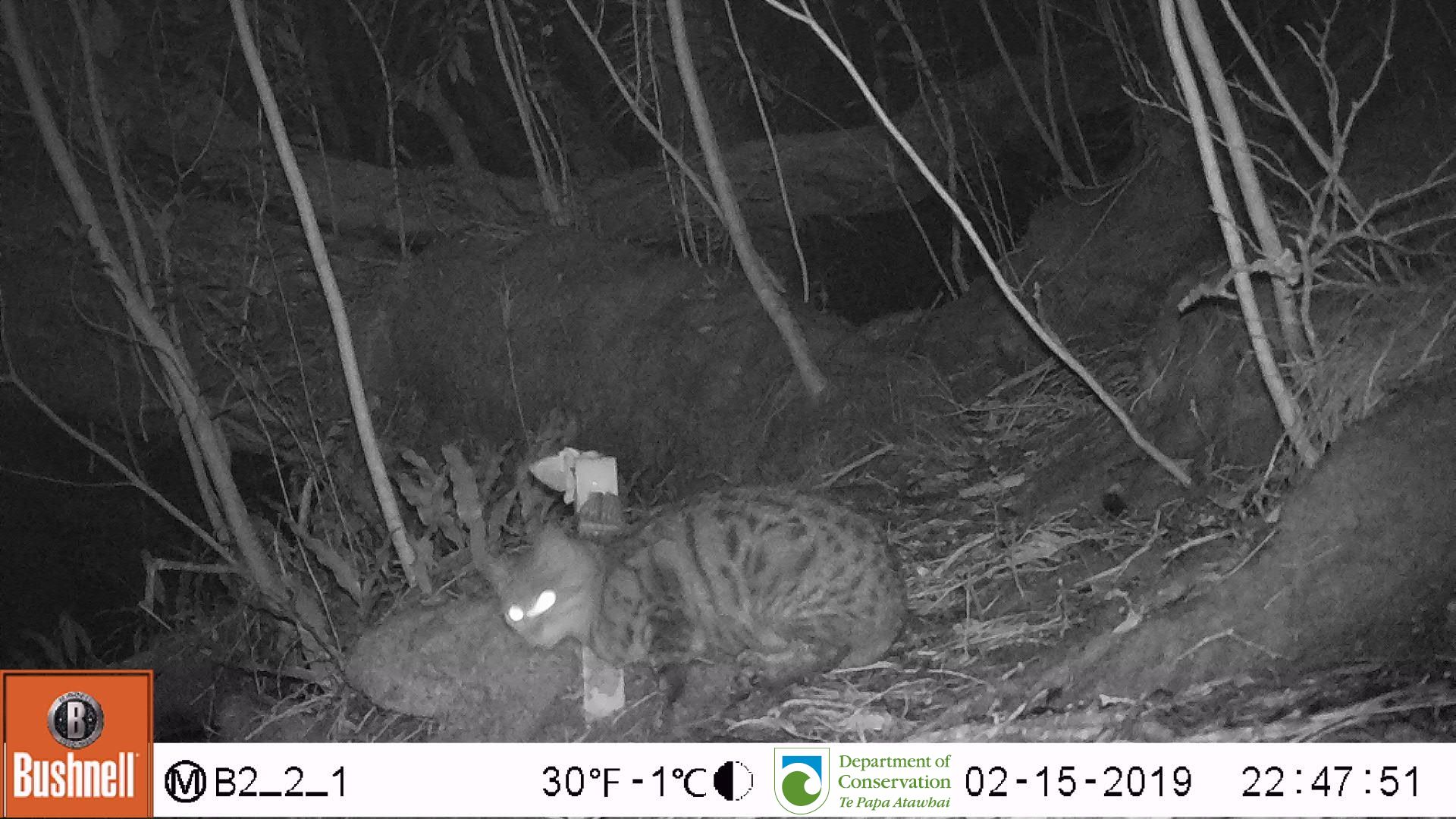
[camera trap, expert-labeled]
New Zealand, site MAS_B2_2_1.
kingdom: Animalia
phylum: Chordata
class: Mammalia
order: Carnivora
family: Felidae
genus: Felis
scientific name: Felis catus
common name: domestic cat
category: cat